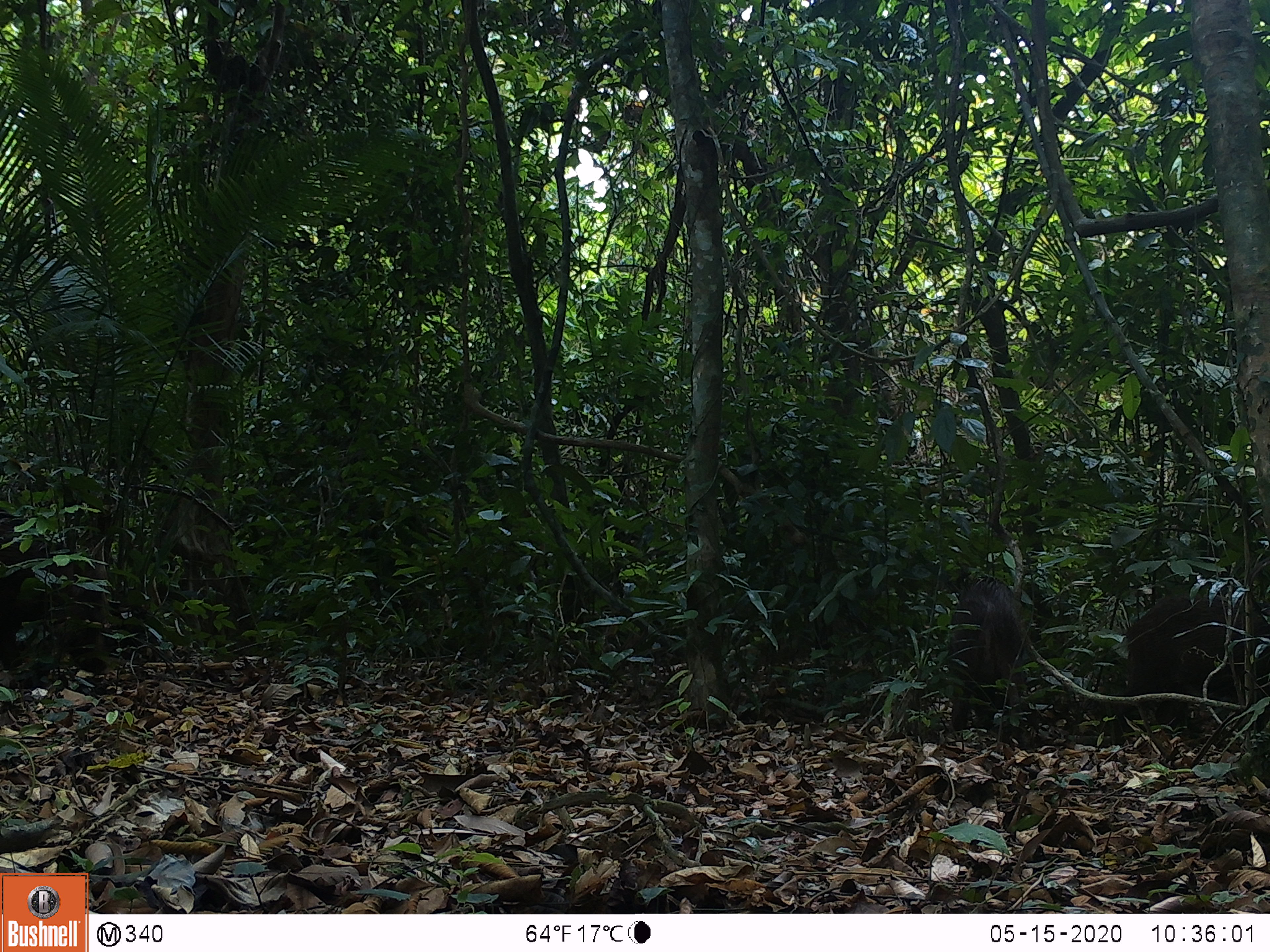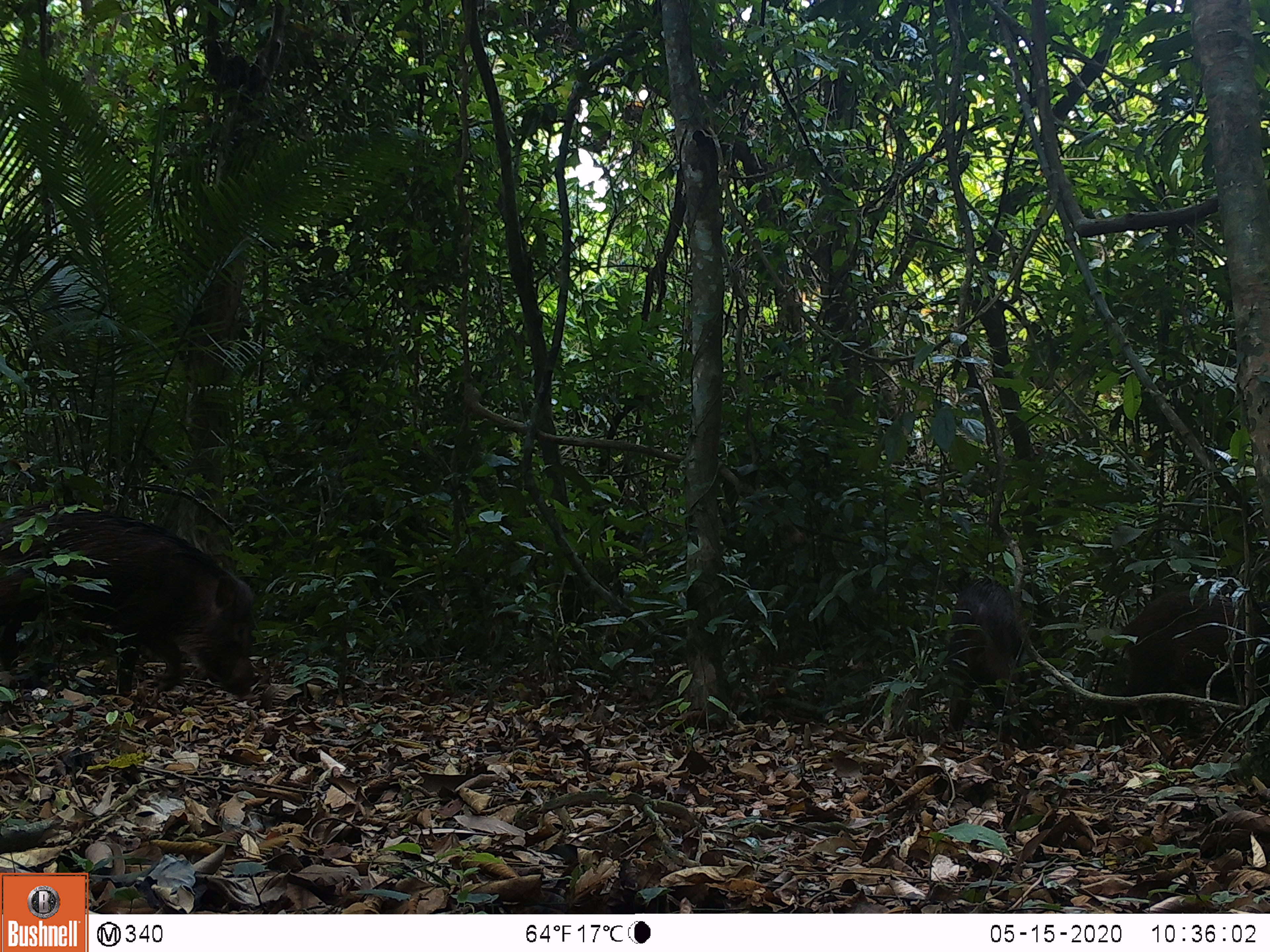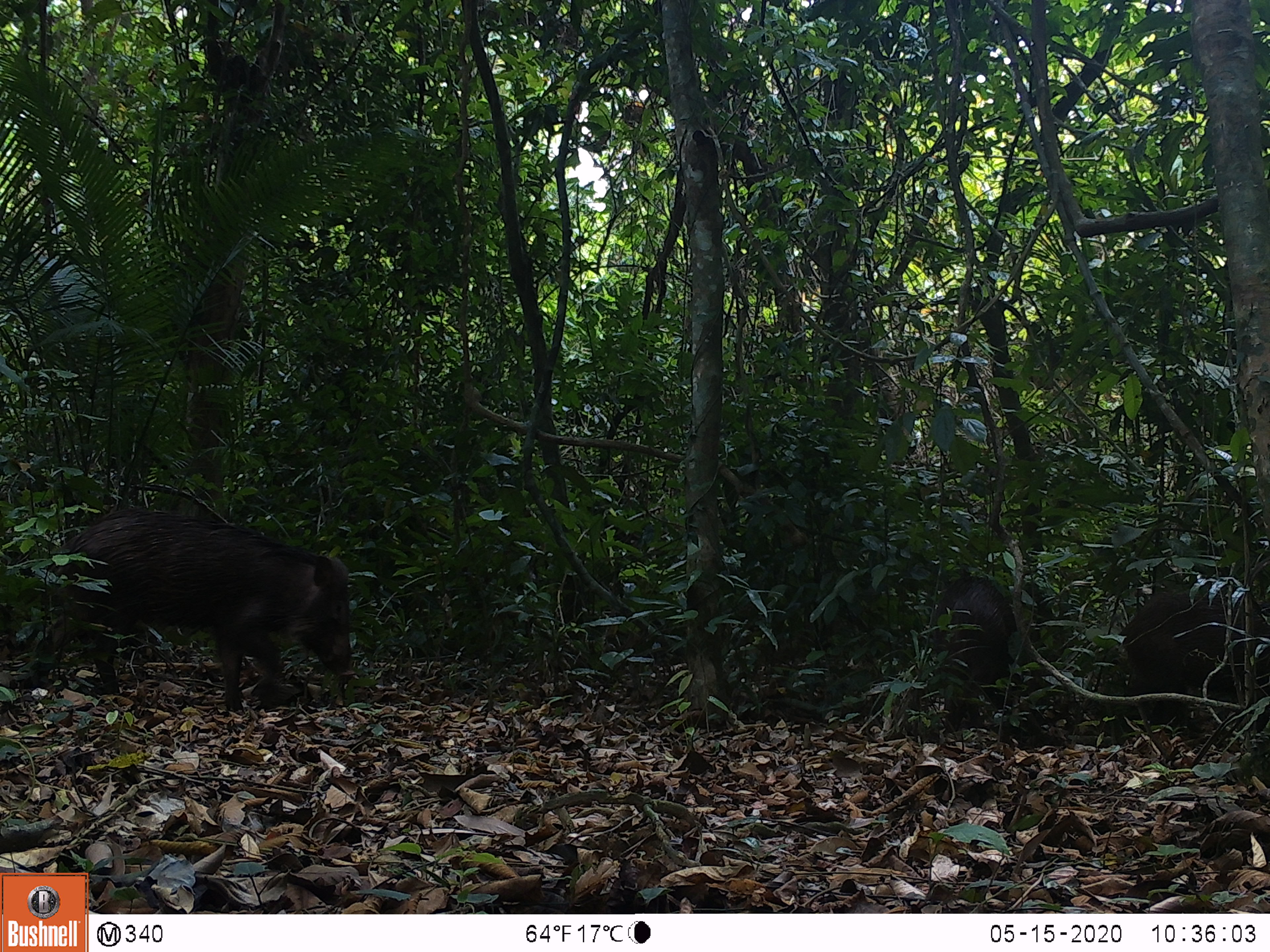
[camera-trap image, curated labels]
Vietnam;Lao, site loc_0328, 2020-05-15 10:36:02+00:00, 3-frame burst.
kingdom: Animalia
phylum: Chordata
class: Mammalia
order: Artiodactyla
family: Suidae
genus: Sus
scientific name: Sus scrofa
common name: eurasian wild pig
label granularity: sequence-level